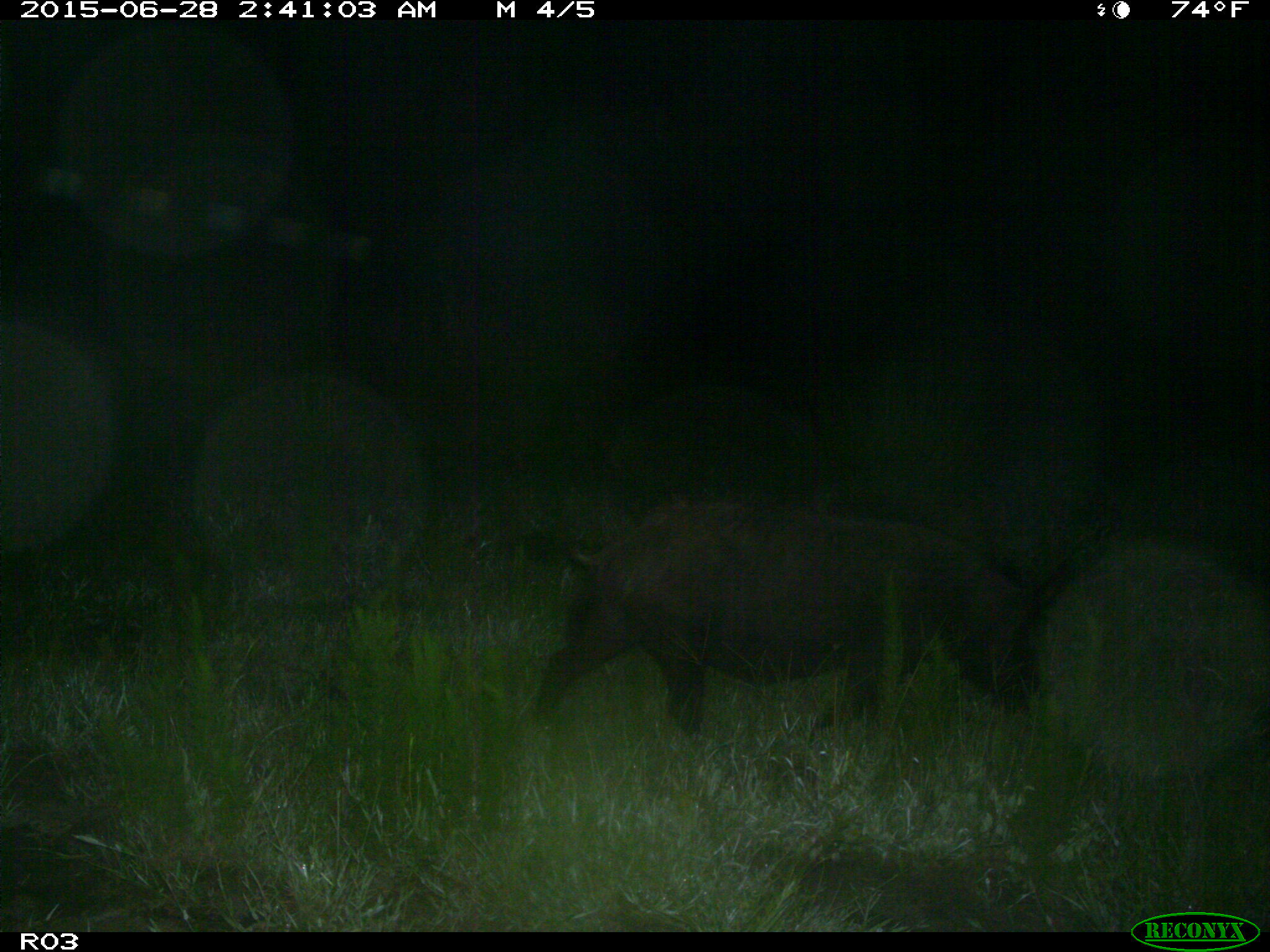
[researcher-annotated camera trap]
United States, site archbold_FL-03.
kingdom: Animalia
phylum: Chordata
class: Mammalia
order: Artiodactyla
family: Suidae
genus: Sus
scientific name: Sus scrofa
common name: wild boar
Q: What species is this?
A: Sus scrofa (wild boar).